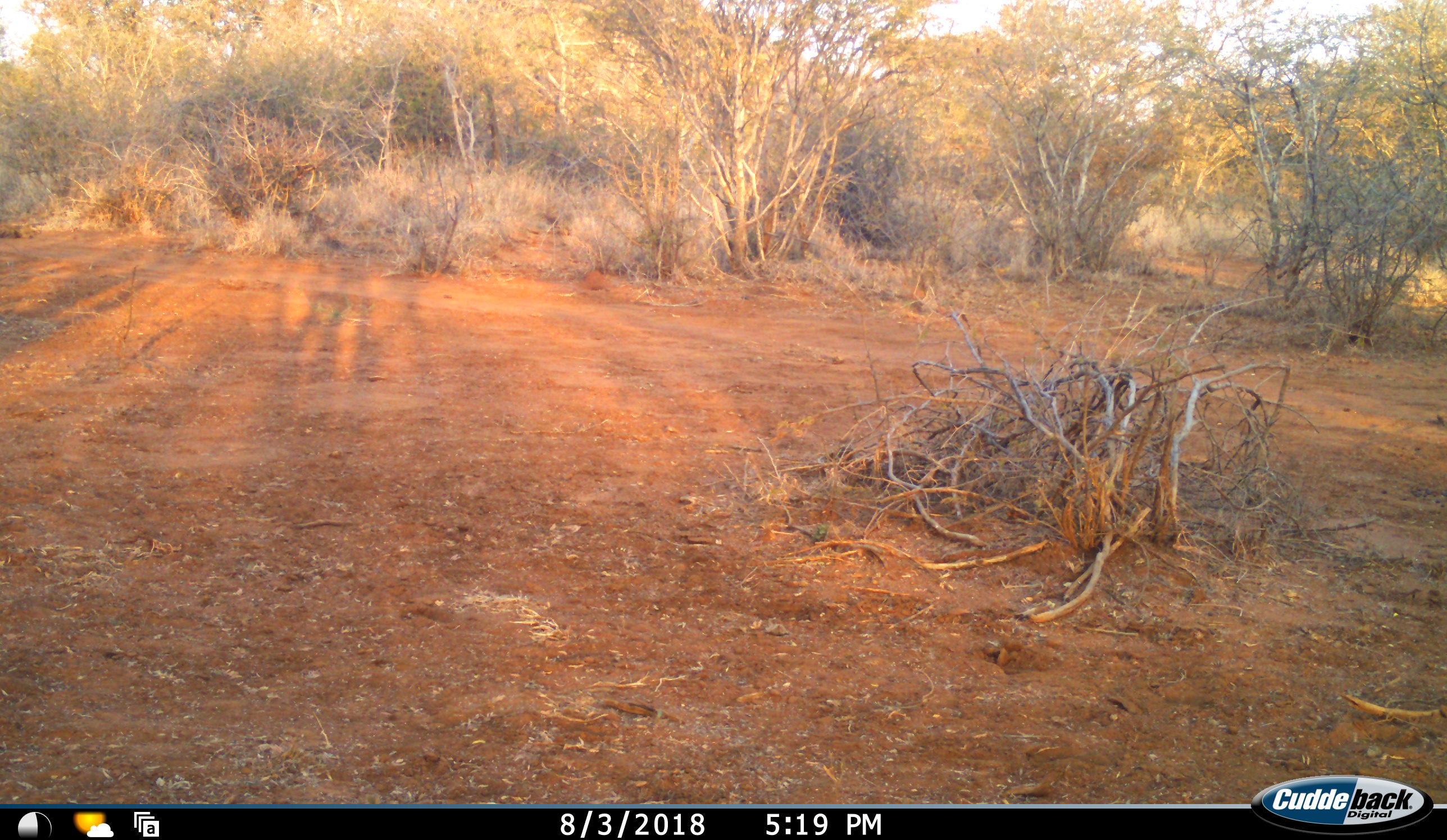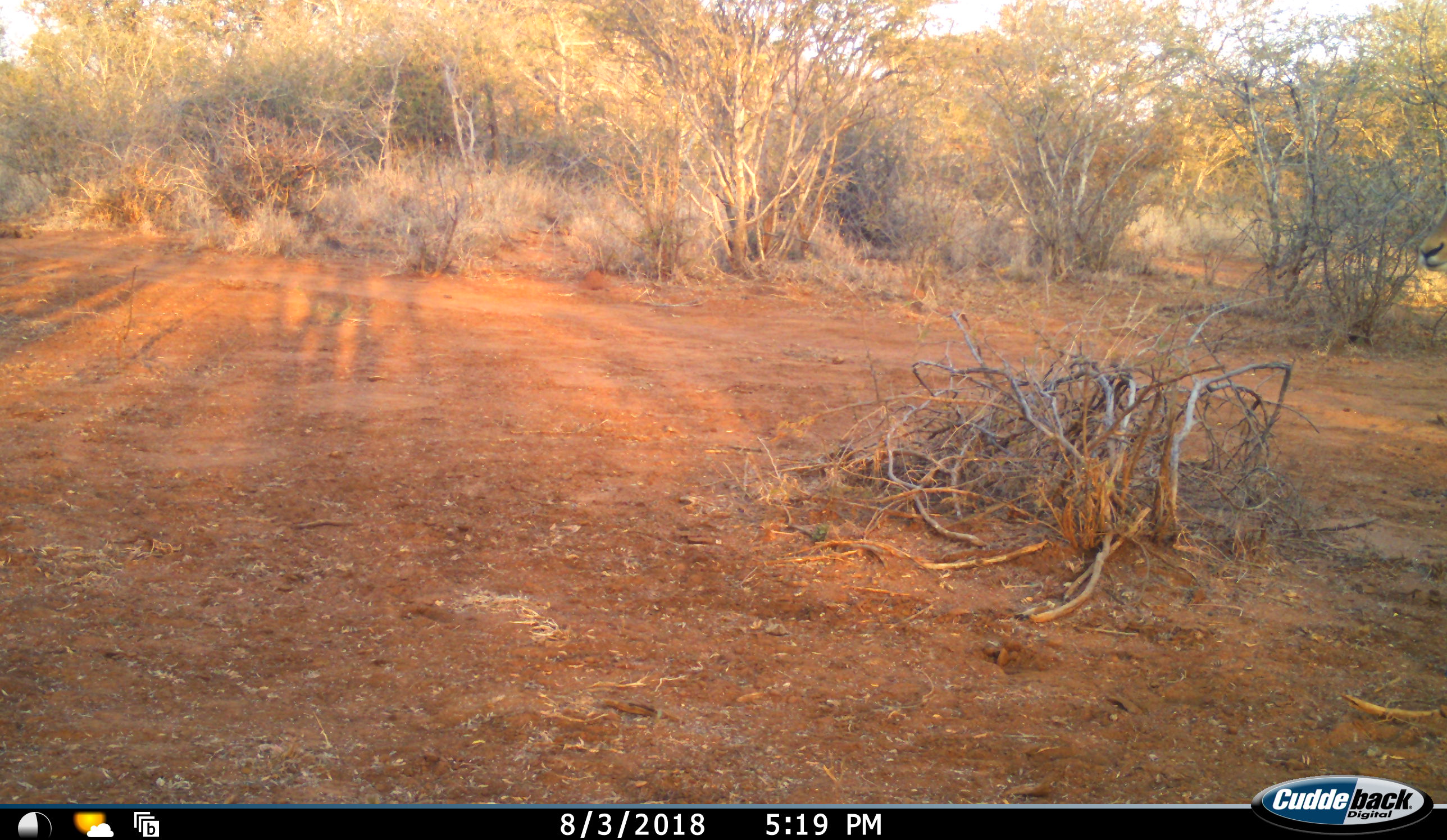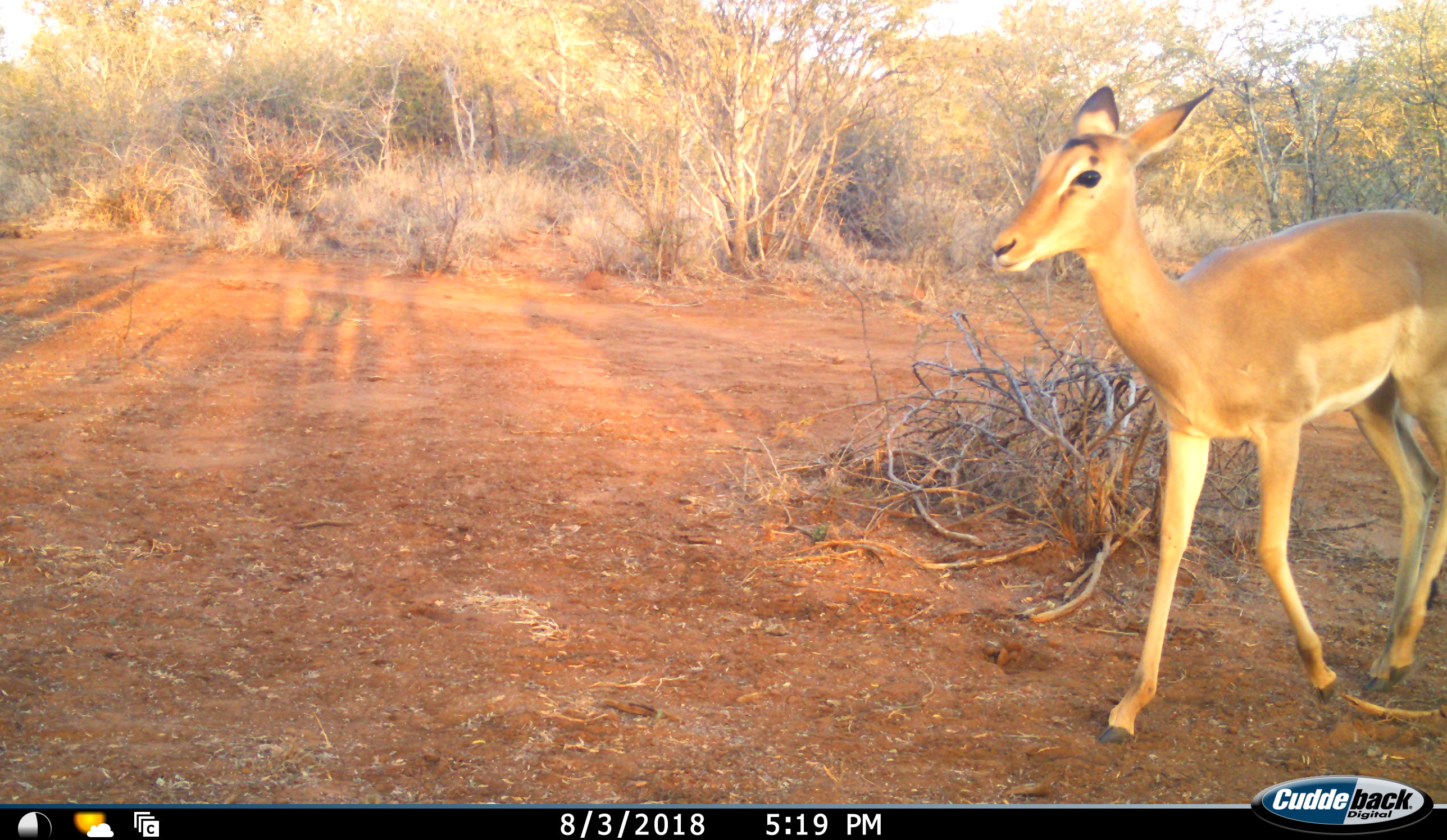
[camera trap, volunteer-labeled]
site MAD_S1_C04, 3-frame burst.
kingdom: Animalia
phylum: Chordata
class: Mammalia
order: Artiodactyla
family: Bovidae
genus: Aepyceros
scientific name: Aepyceros melampus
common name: impala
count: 1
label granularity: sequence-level